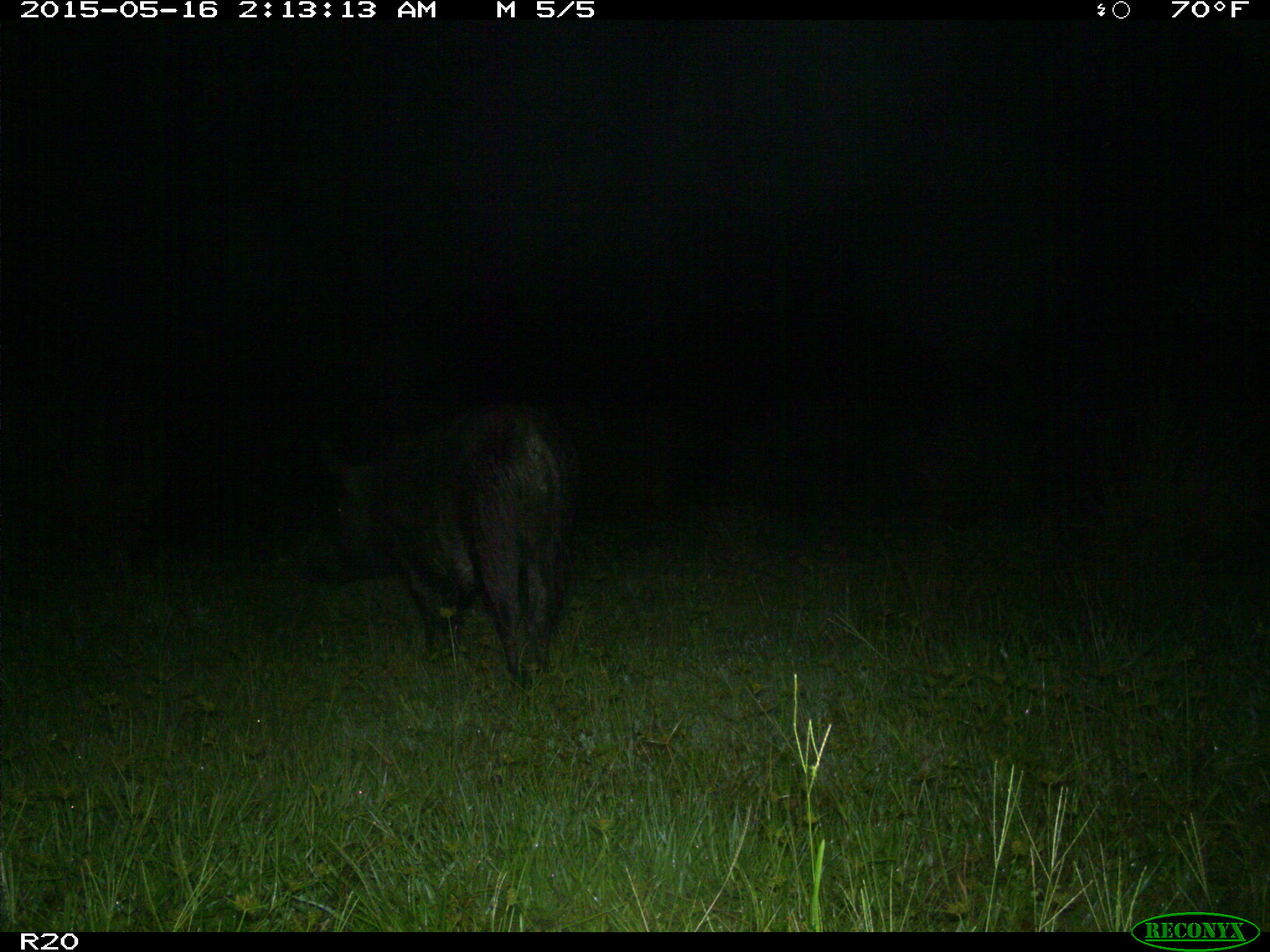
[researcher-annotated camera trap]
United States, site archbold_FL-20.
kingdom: Animalia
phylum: Chordata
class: Mammalia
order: Artiodactyla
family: Suidae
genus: Sus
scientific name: Sus scrofa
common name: wild boar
Sus scrofa (wild boar).